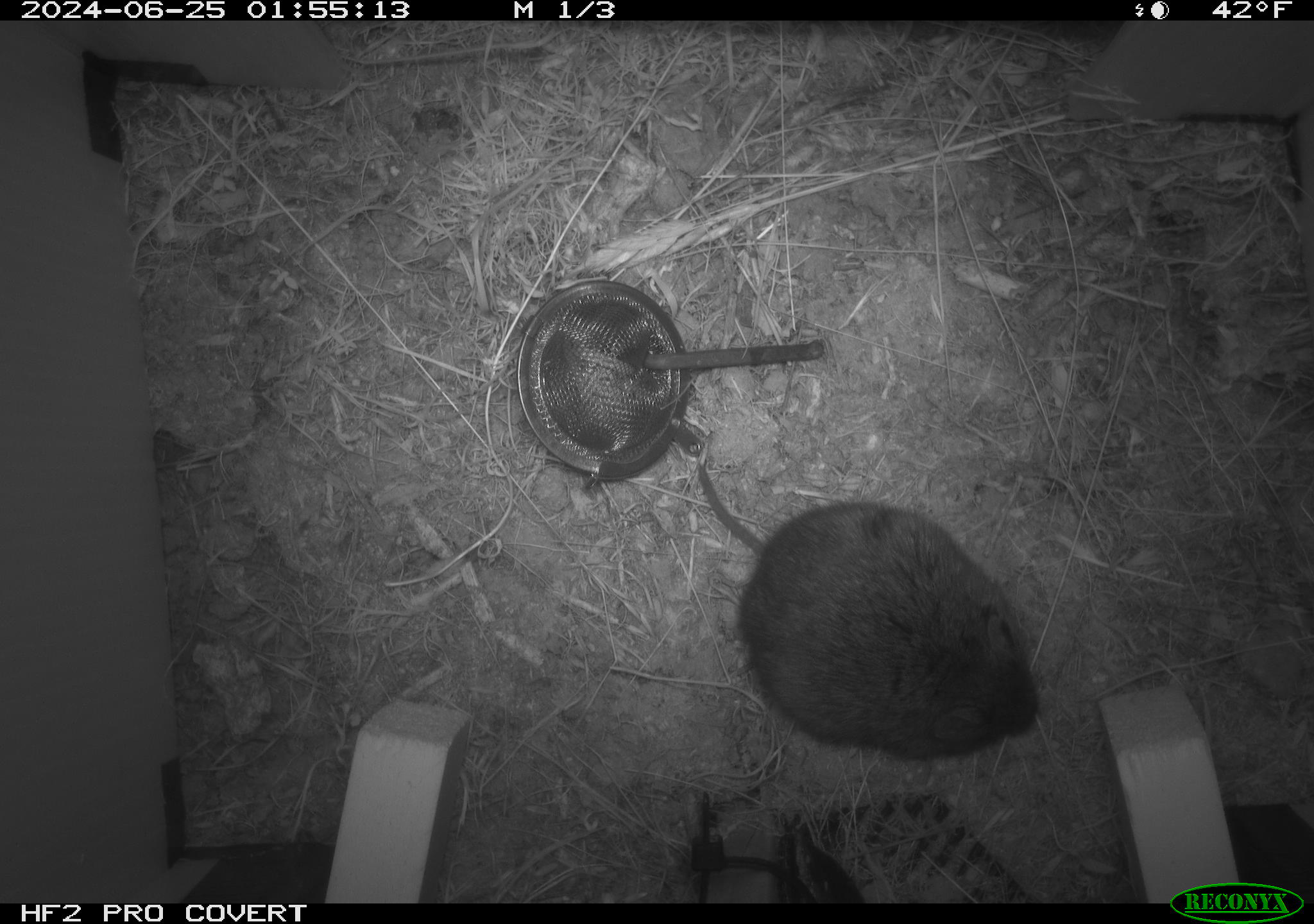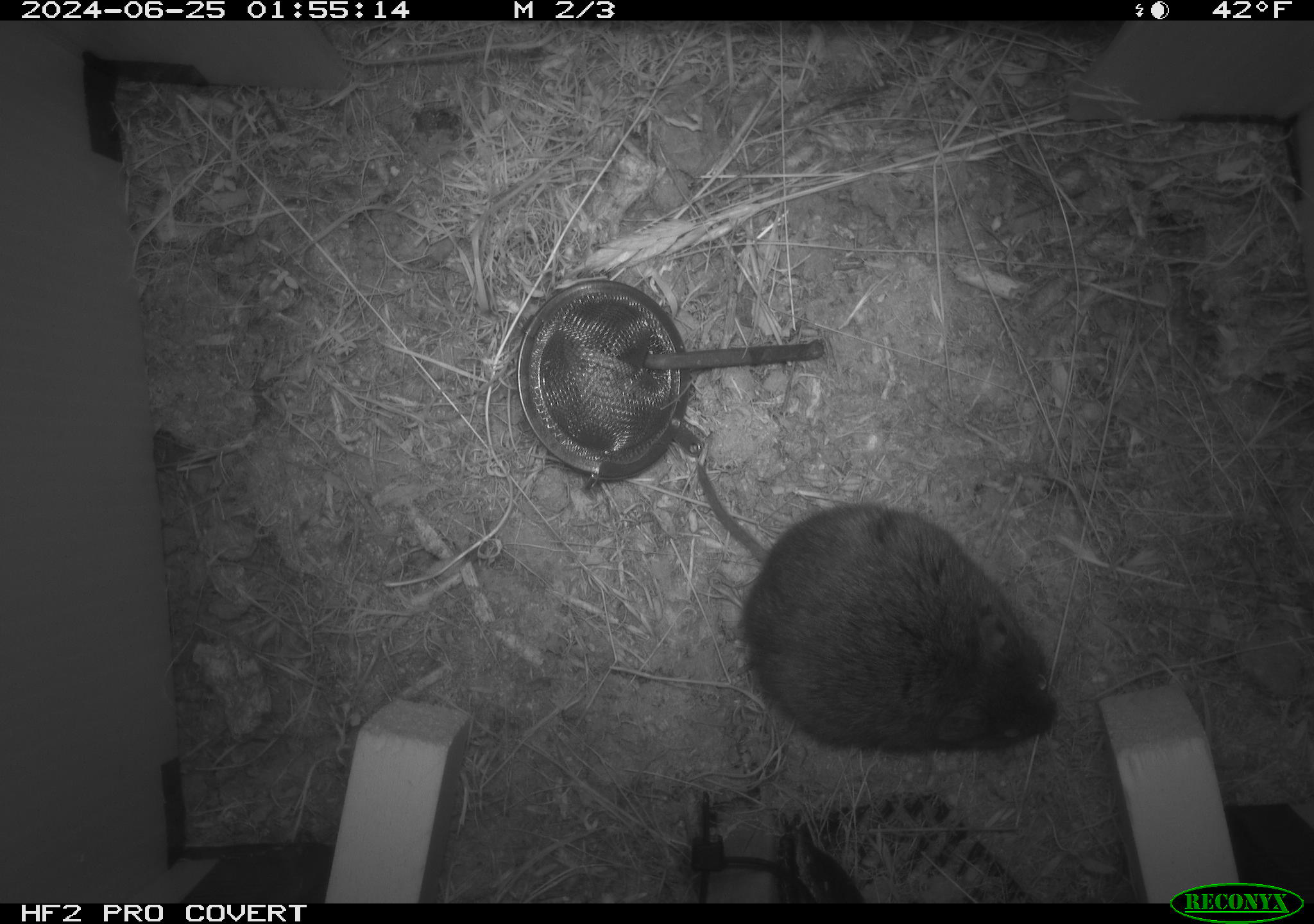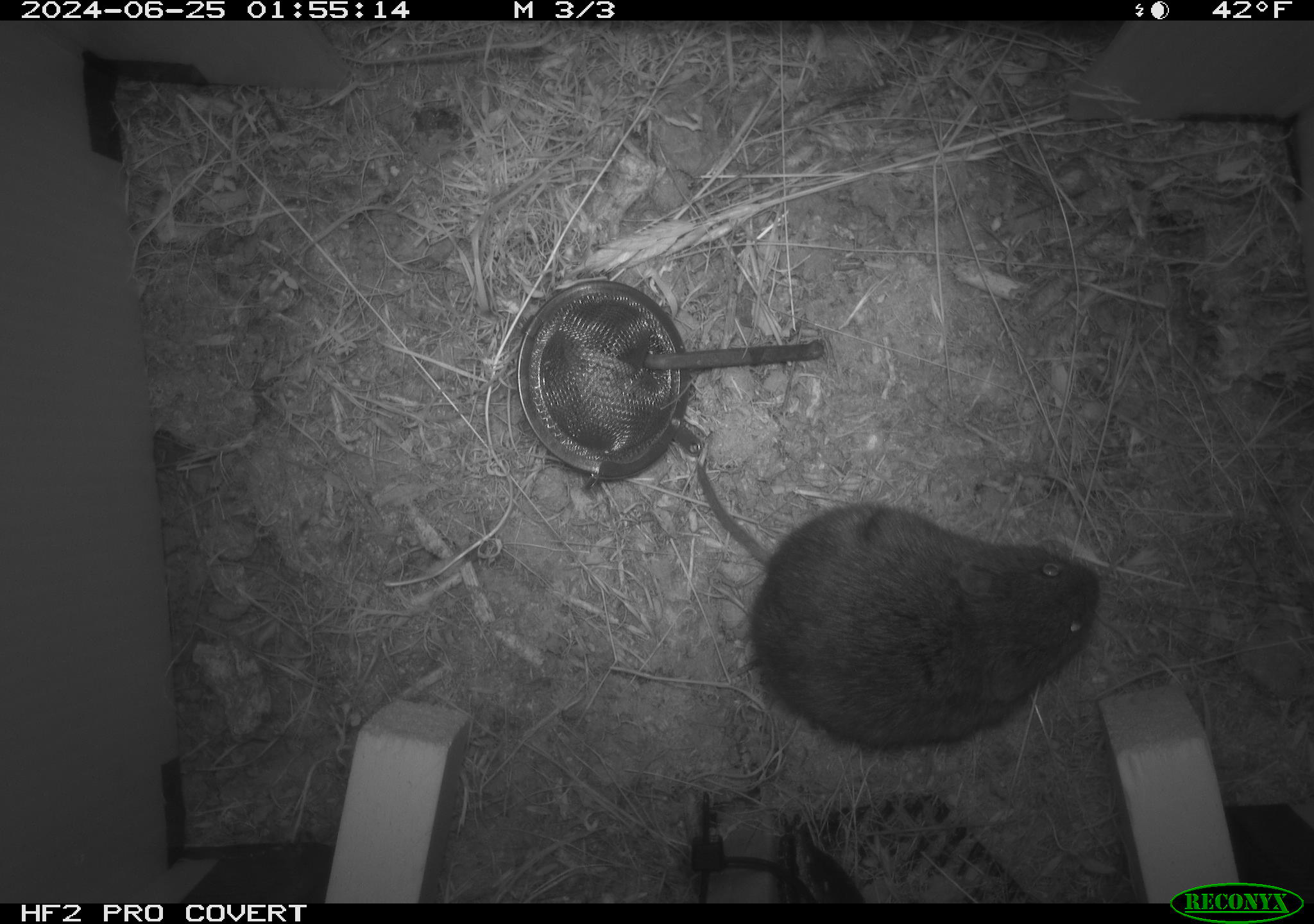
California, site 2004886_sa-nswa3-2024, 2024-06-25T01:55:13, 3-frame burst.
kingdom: Animalia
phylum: Chordata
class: Mammalia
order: Rodentia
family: Cricetidae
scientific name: Arvicolinae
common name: voles, lemmings, and muskrats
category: arvicolinae subfamily